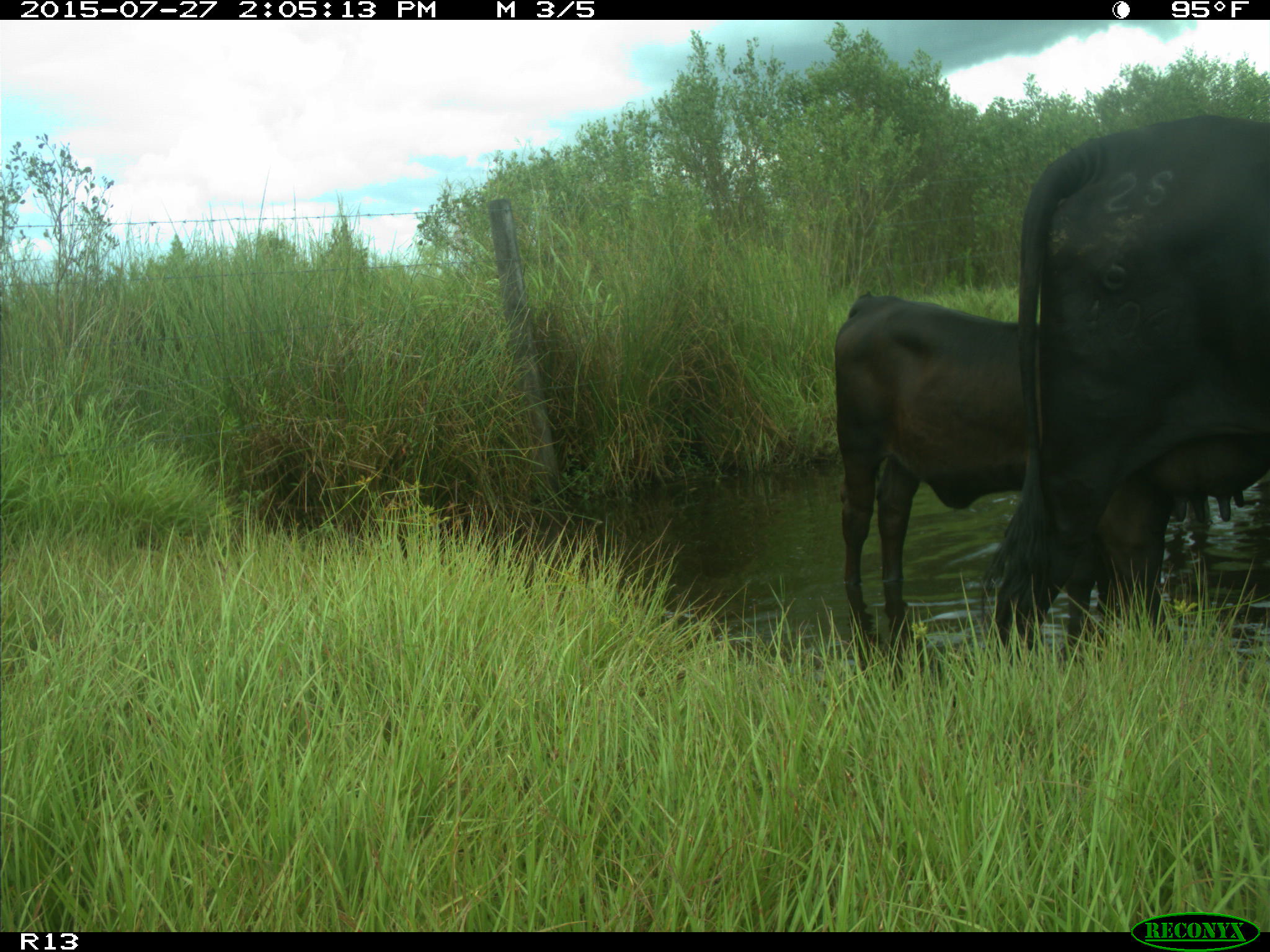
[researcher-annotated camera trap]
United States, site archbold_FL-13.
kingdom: Animalia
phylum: Chordata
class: Mammalia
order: Artiodactyla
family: Bovidae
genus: Bos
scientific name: Bos taurus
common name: domestic cow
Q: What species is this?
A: Bos taurus (domestic cow).